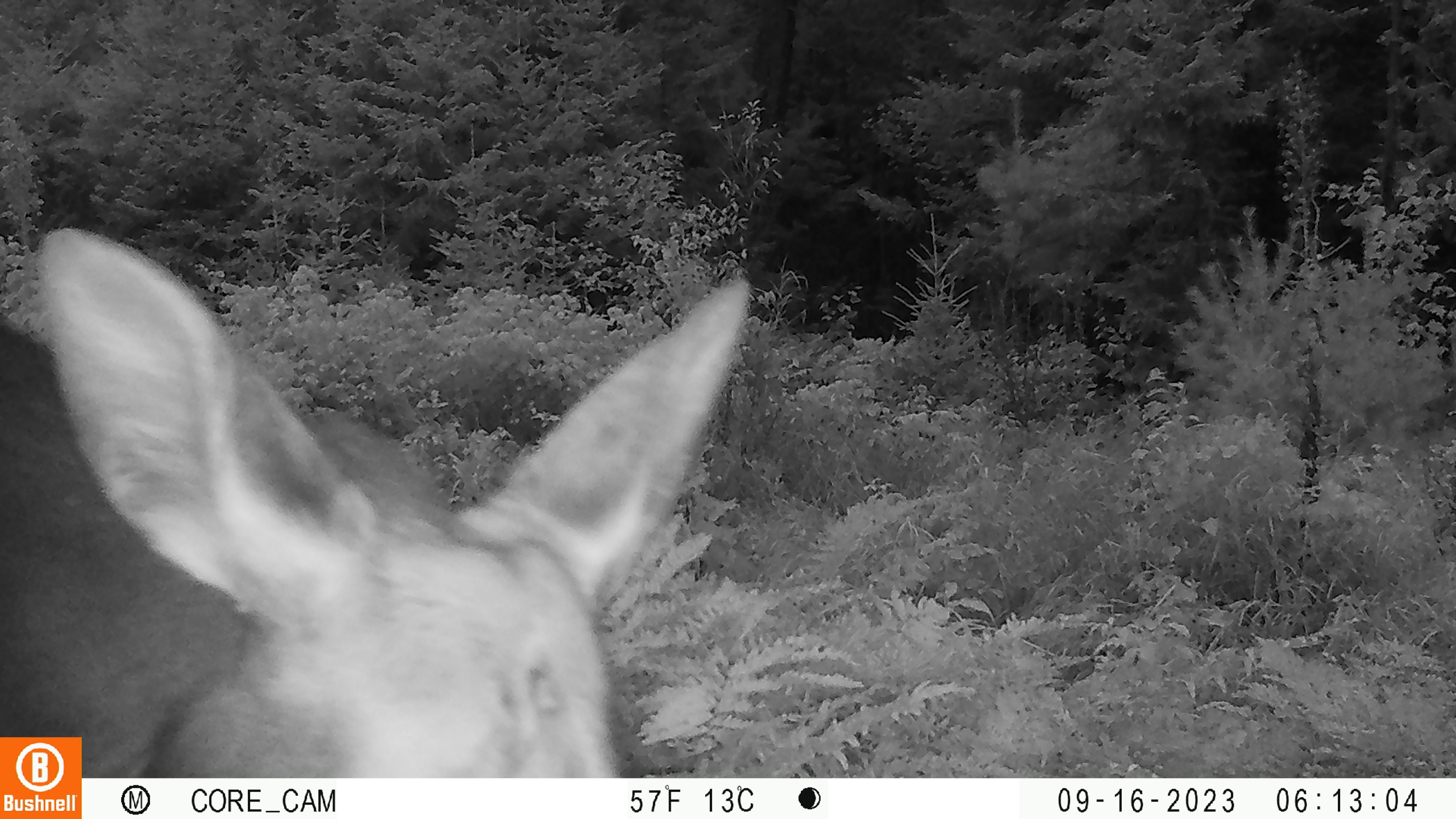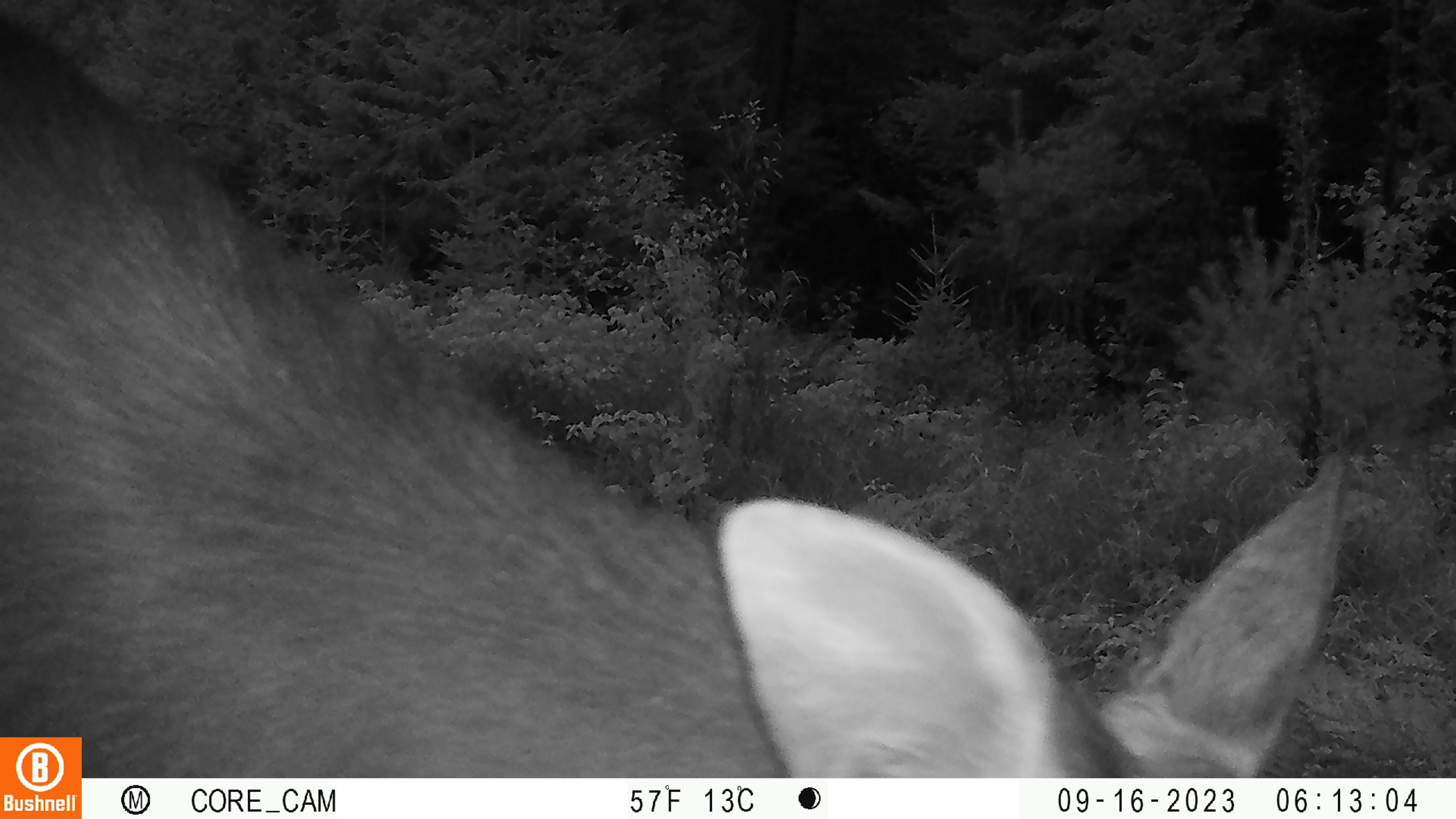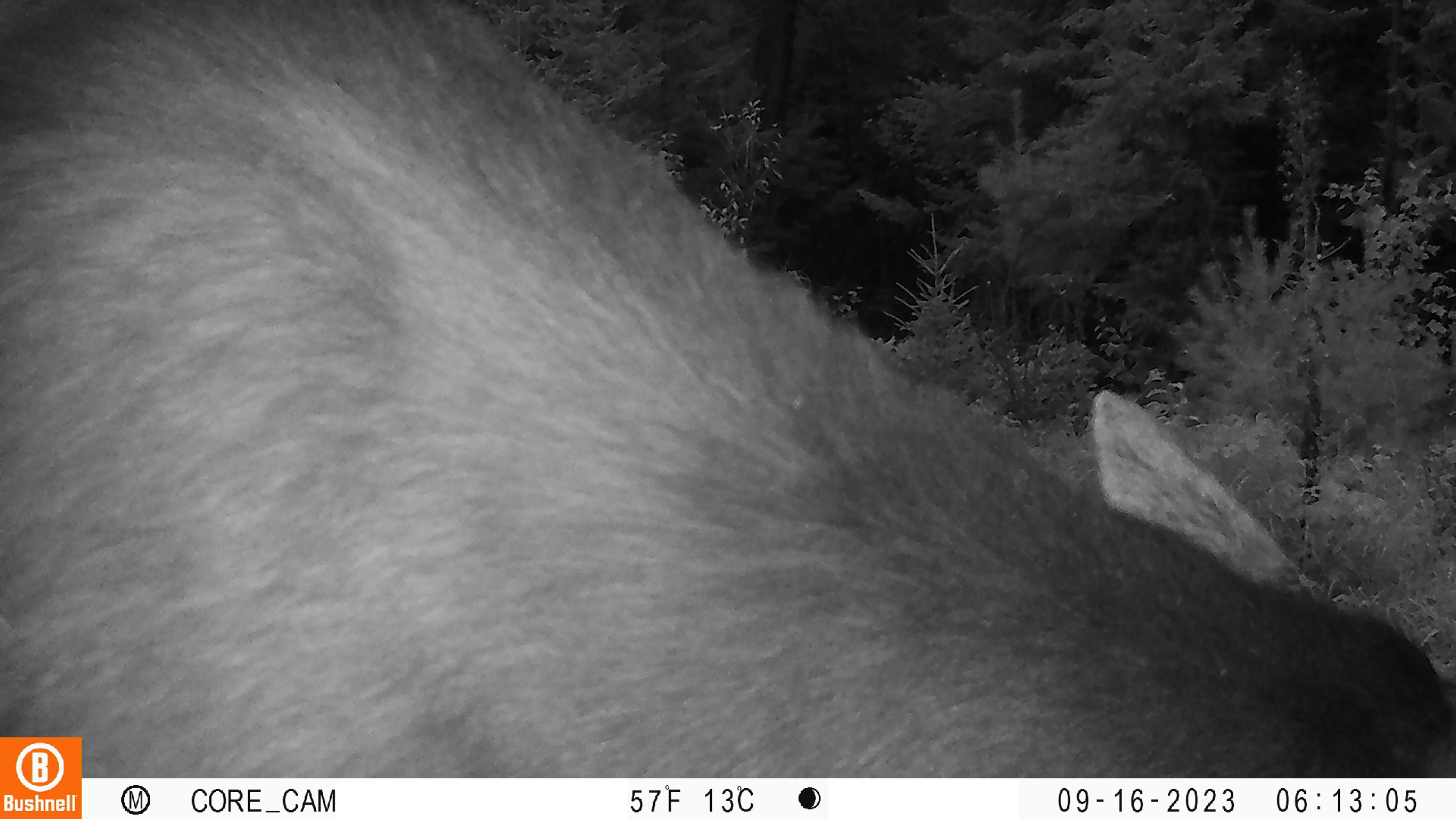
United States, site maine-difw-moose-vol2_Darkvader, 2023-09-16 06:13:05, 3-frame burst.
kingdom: Animalia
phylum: Chordata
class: Mammalia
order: Artiodactyla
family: Cervidae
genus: Alces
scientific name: Alces alces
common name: moose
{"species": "moose (Alces alces)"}